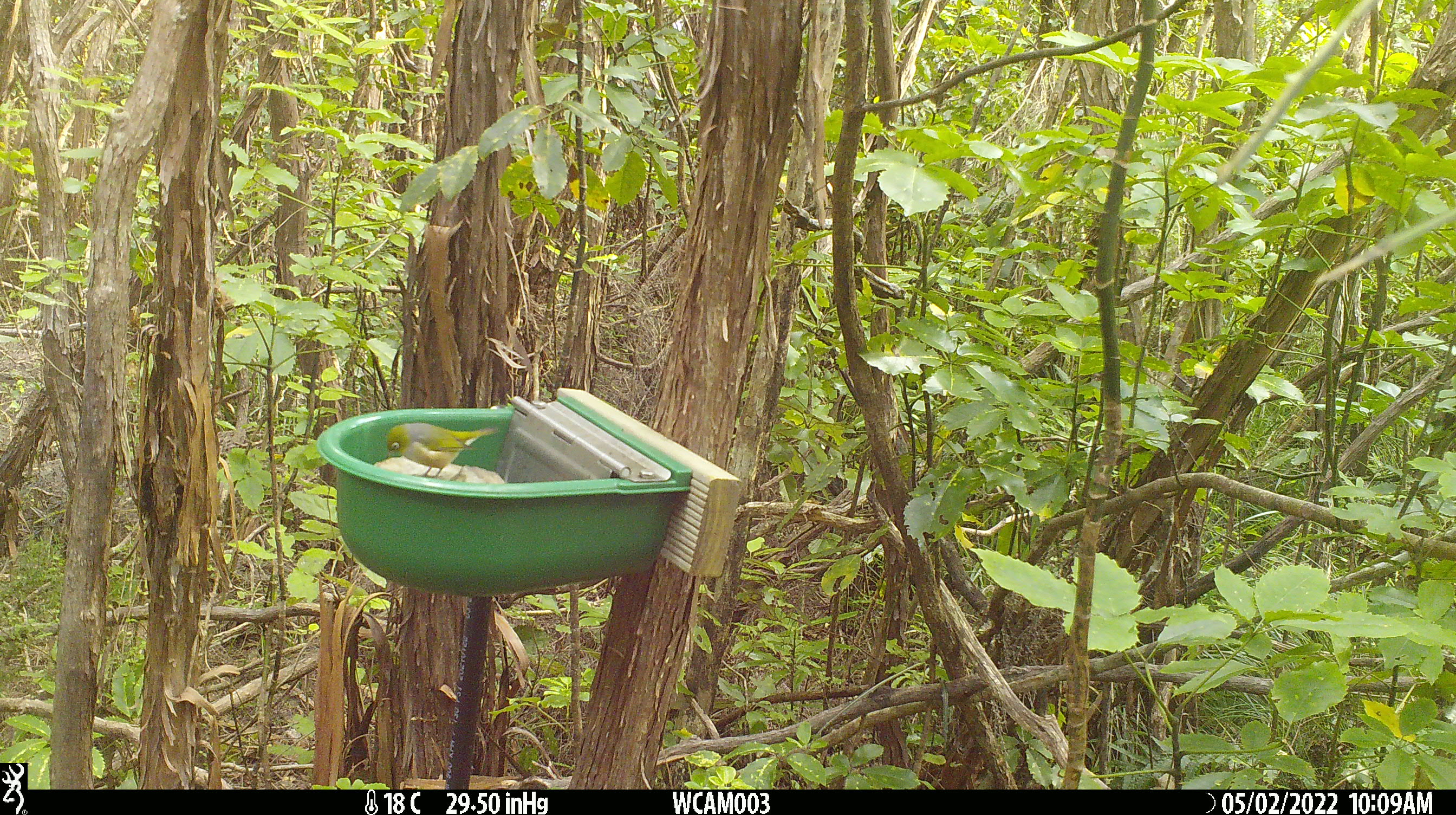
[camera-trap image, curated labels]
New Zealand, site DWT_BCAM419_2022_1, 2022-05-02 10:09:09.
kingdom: Animalia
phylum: Chordata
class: Aves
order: Passeriformes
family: Zosteropidae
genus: Zosterops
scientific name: Zosterops lateralis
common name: silvereye